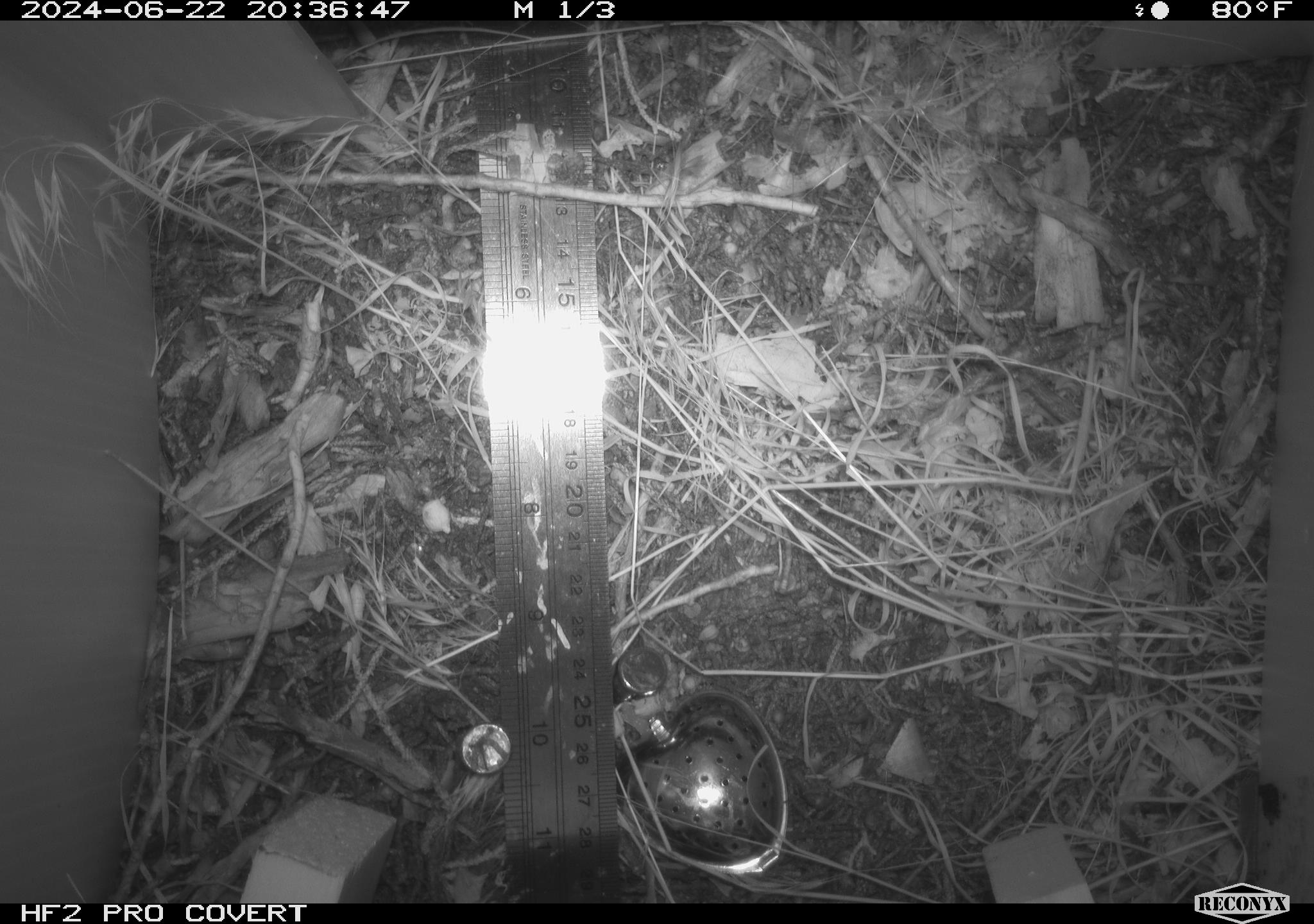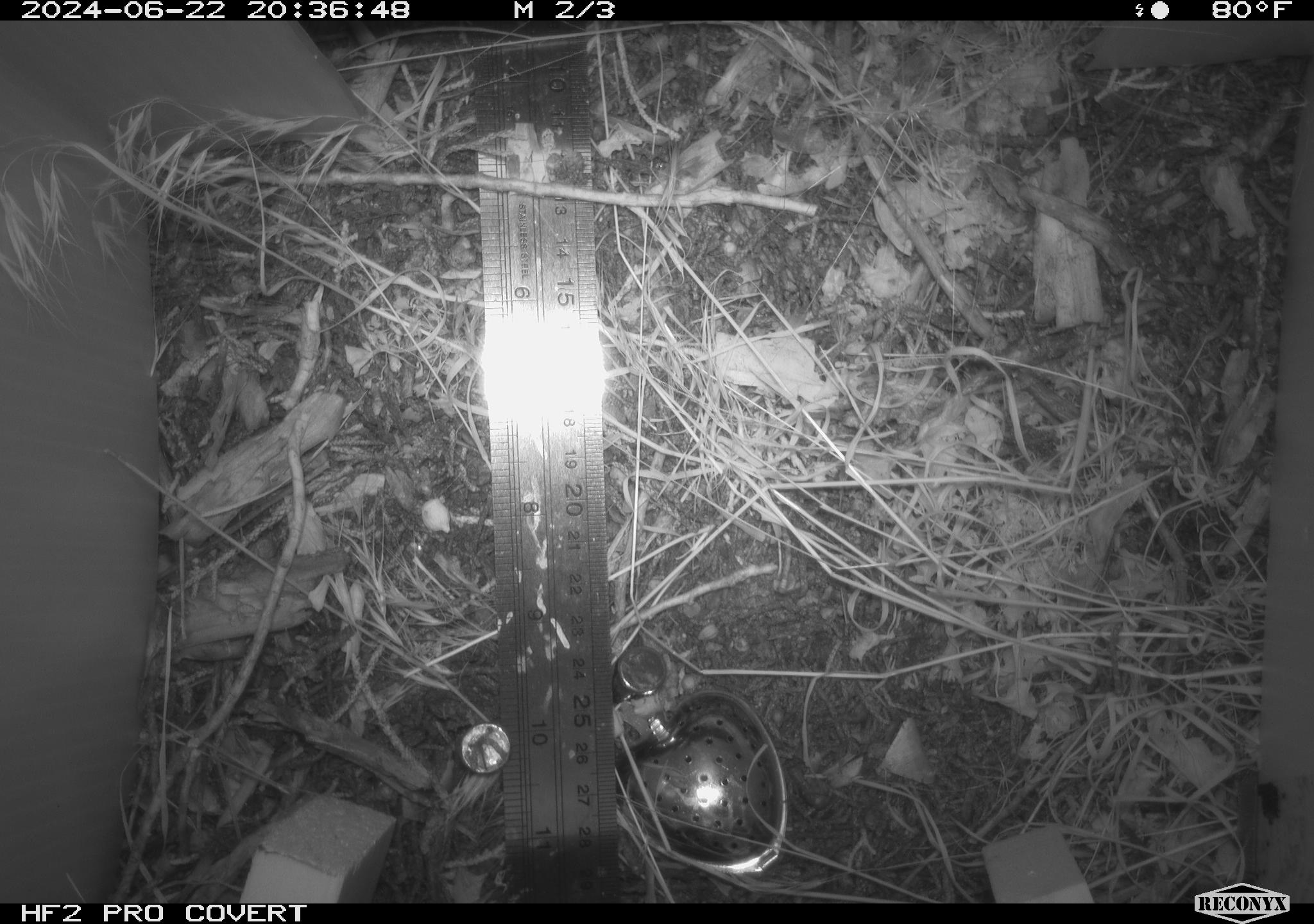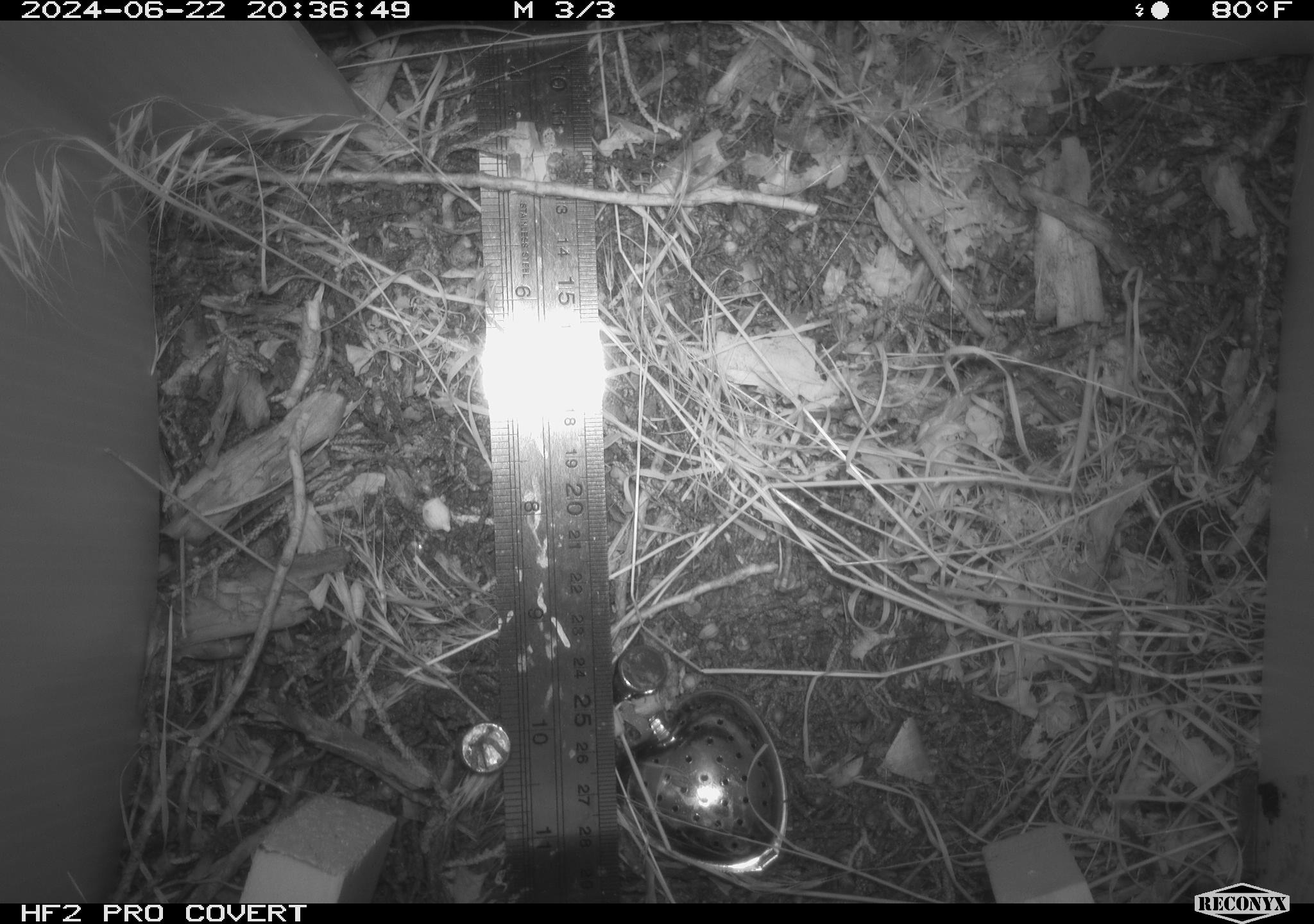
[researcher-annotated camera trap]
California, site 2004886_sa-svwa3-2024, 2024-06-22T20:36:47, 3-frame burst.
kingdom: Animalia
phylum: Arthropoda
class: Insecta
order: Lepidoptera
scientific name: Lepidoptera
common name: butterflies and moths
Butterflies and moths (Lepidoptera).